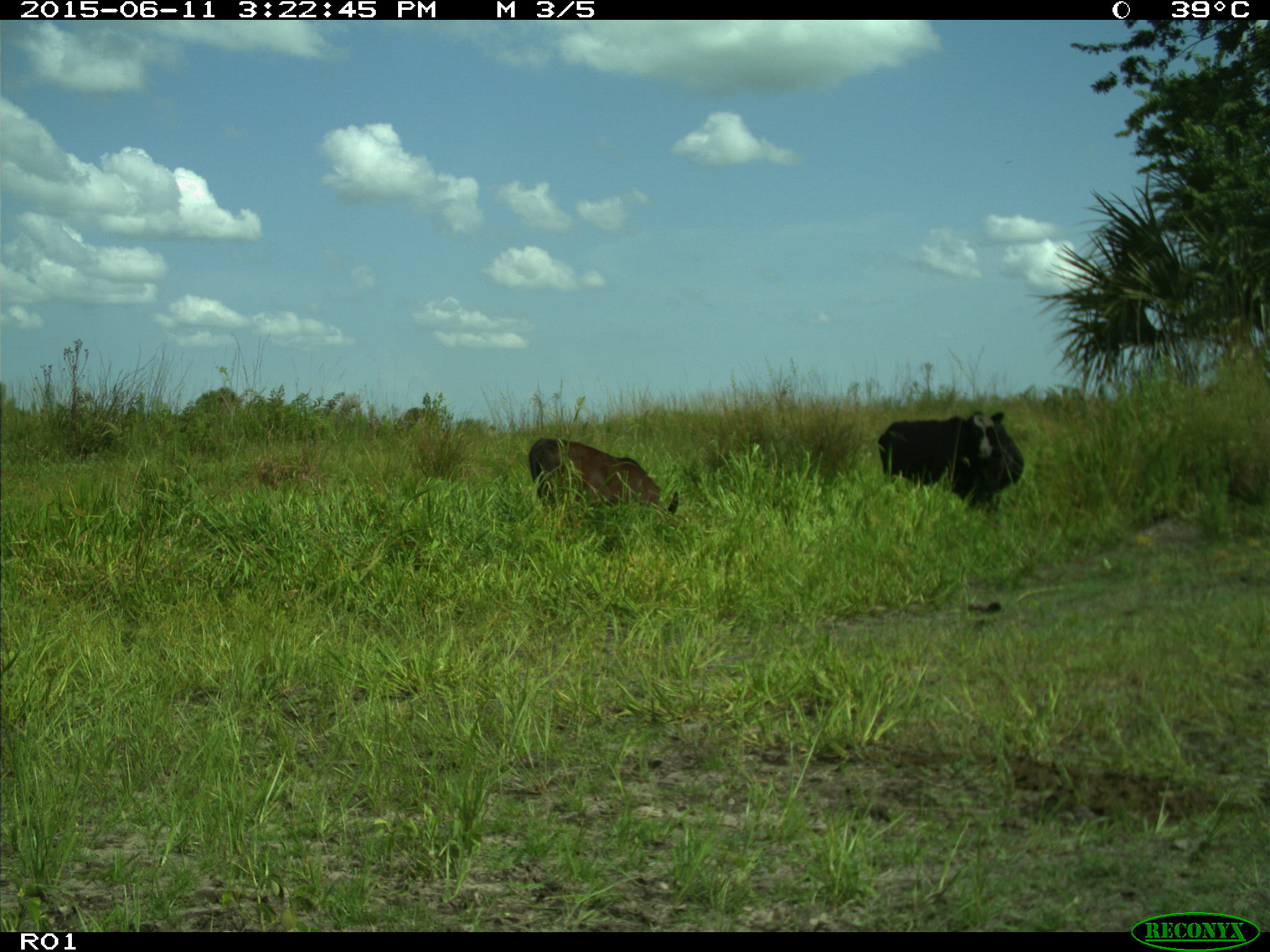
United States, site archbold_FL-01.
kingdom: Animalia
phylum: Chordata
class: Mammalia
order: Artiodactyla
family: Bovidae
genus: Bos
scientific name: Bos taurus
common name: domestic cow